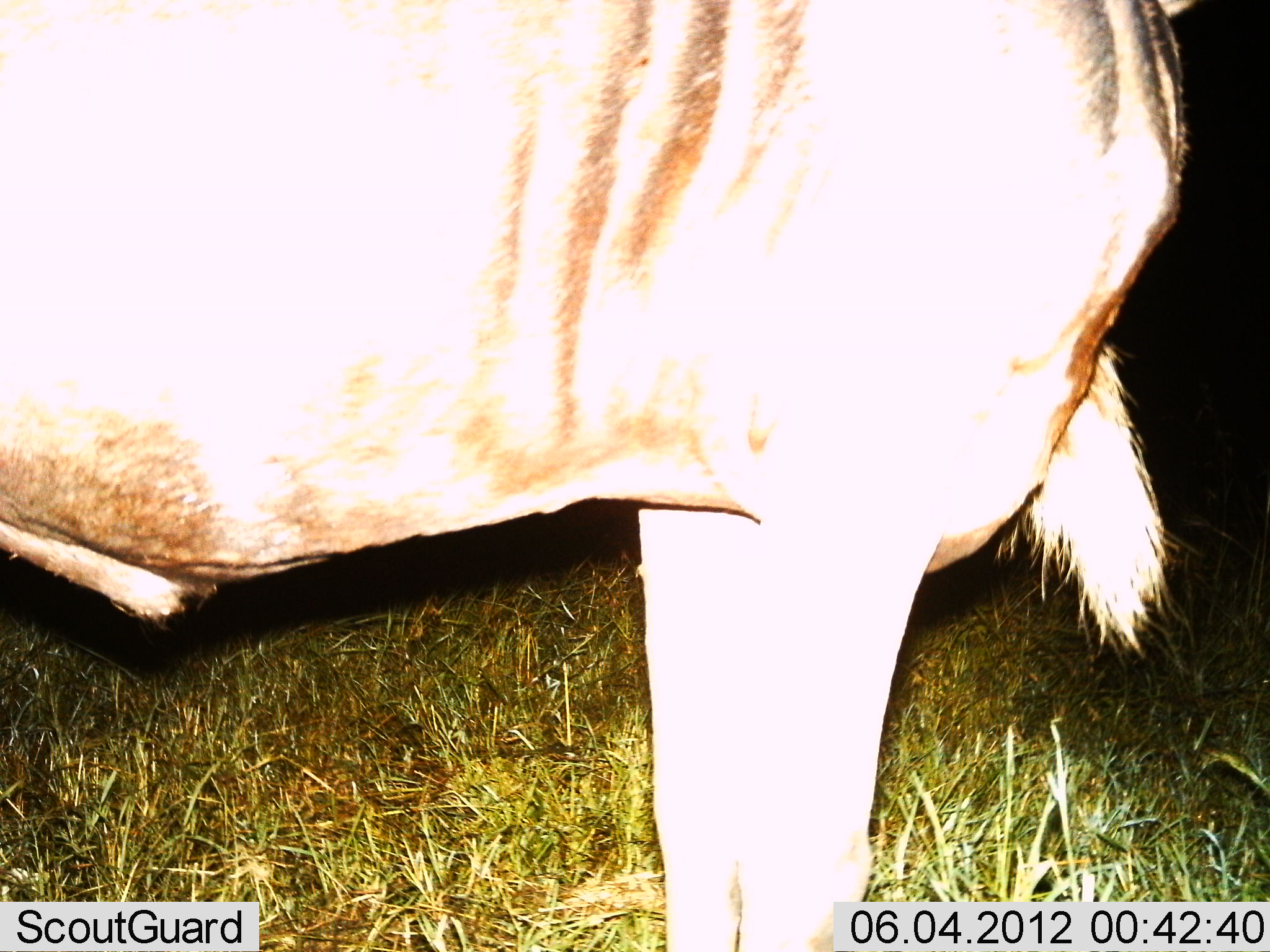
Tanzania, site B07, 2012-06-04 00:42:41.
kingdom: Animalia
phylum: Chordata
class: Mammalia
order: Artiodactyla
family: Bovidae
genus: Connochaetes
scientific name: Connochaetes taurinus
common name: blue wildebeest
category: wildebeest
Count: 1.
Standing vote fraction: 100%.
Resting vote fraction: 0%.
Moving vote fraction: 0%.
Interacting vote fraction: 0%.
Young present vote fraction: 0%.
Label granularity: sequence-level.